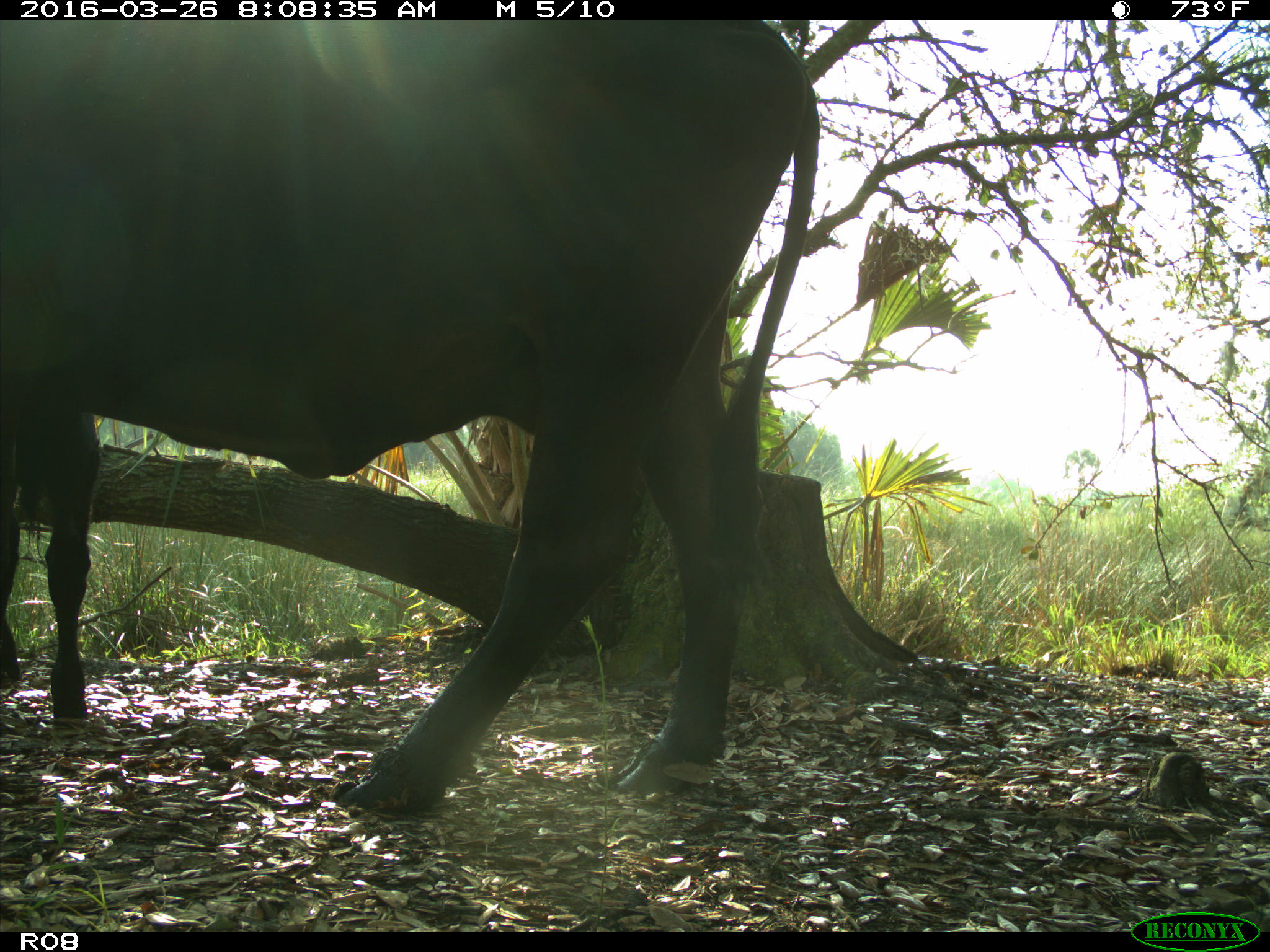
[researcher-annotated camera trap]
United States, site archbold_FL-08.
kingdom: Animalia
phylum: Chordata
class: Mammalia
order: Artiodactyla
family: Bovidae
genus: Bos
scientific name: Bos taurus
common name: domestic cow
Bos taurus (domestic cow).